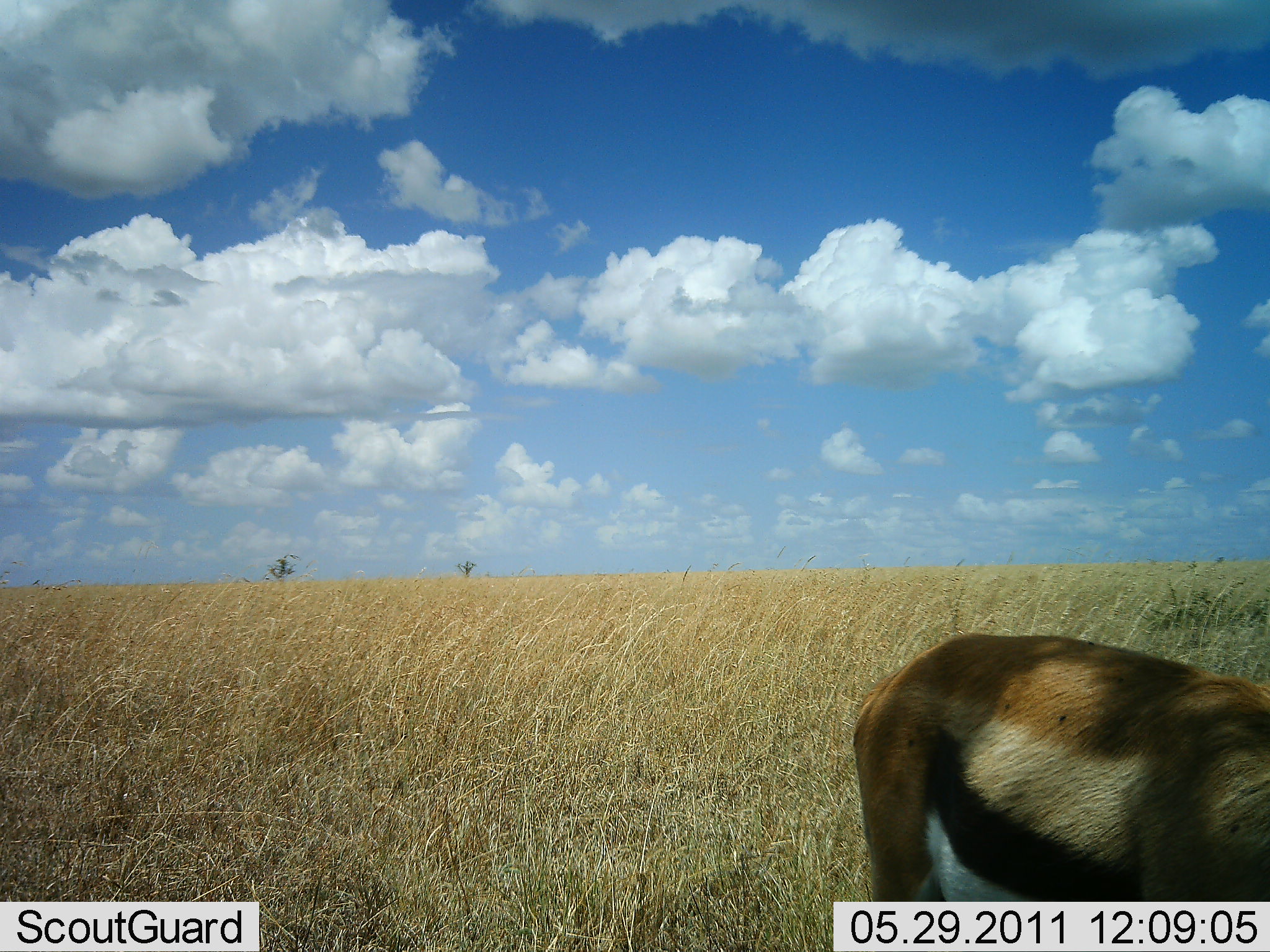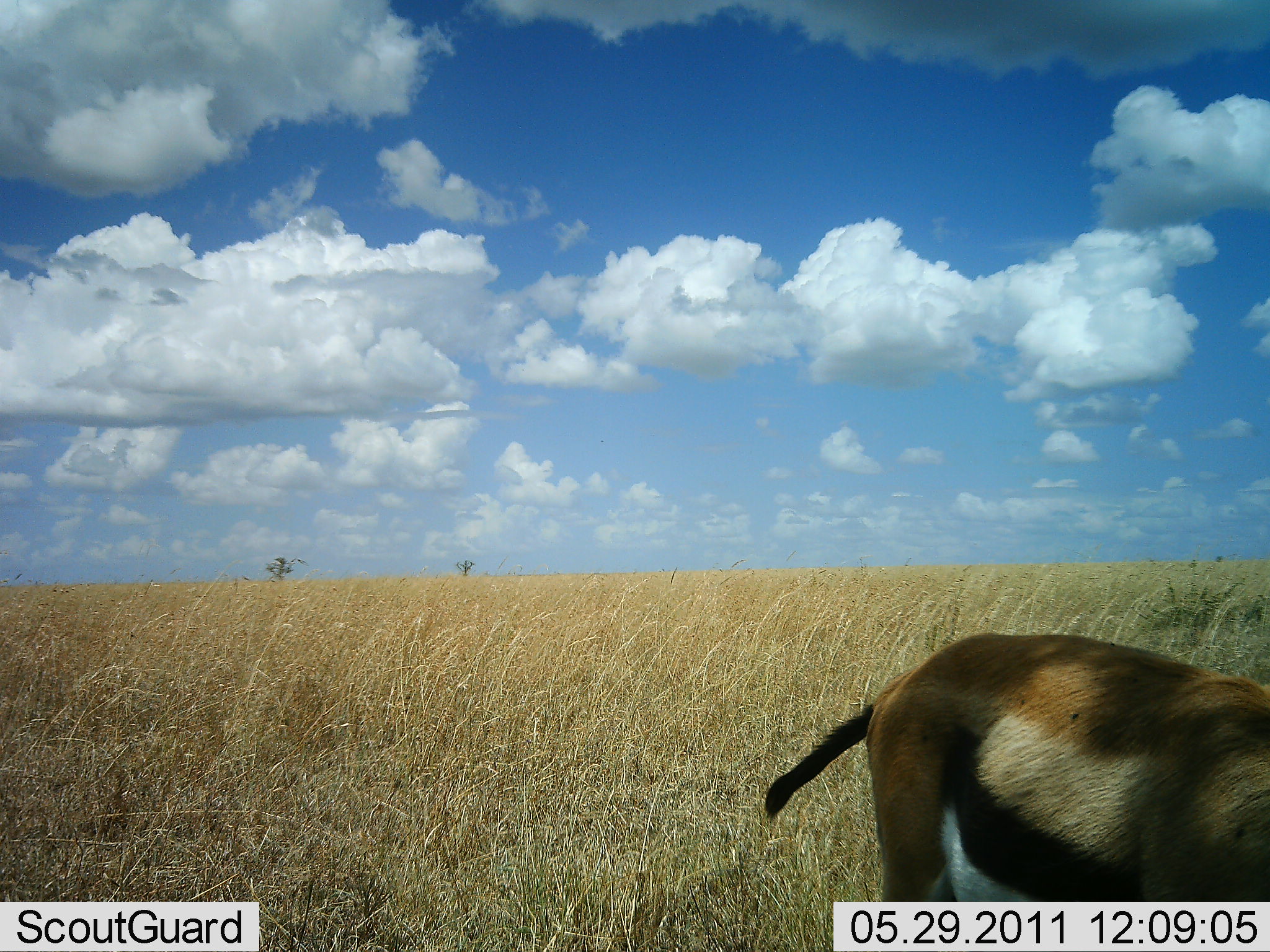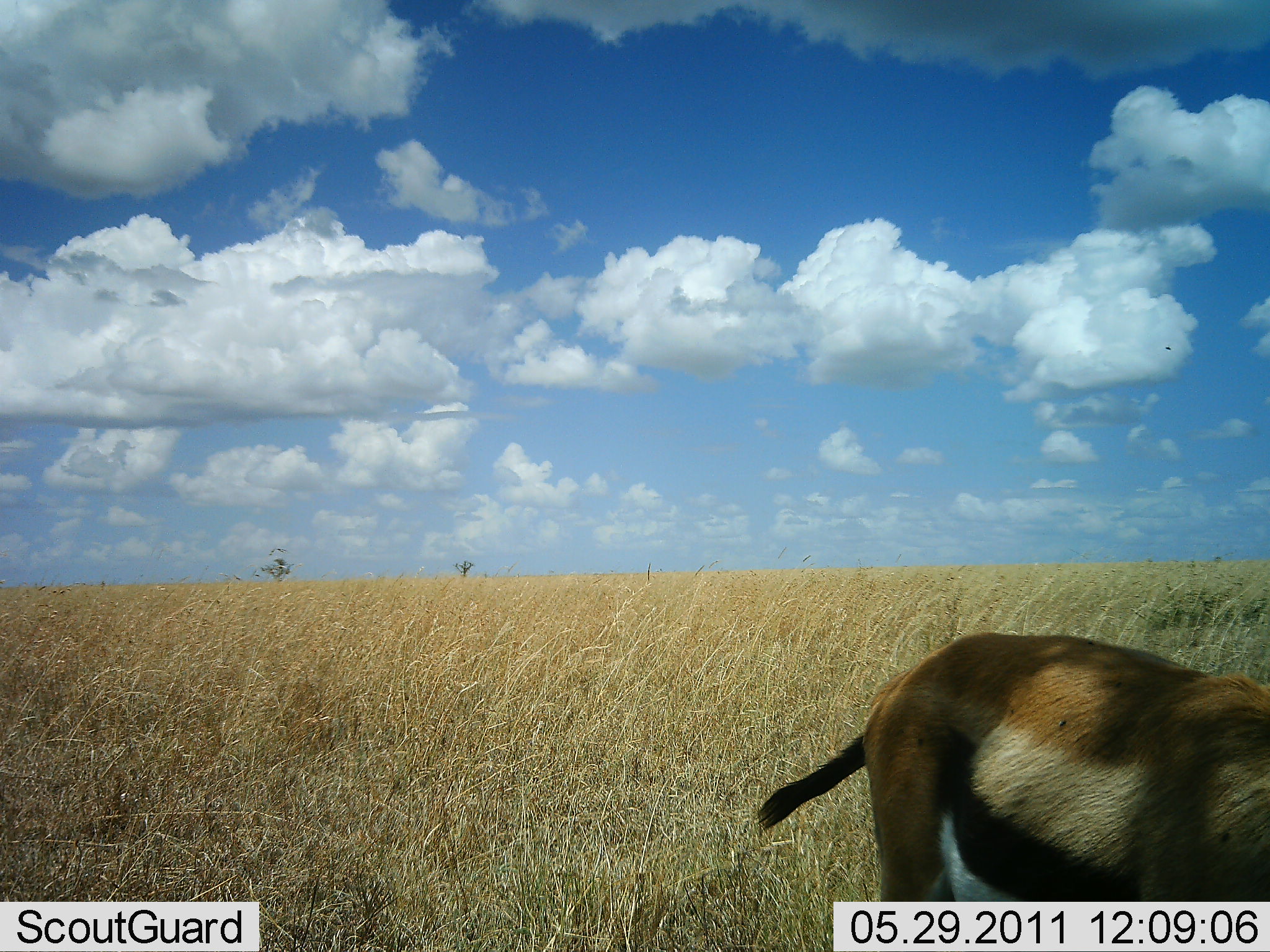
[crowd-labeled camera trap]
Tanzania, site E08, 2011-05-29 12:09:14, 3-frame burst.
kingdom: Animalia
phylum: Chordata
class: Mammalia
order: Artiodactyla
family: Bovidae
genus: Eudorcas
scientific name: Eudorcas thomsonii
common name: thomson's gazelle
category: gazellethomsons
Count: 1.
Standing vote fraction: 50%.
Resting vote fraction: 0%.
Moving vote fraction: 40%.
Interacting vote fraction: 0%.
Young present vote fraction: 0%.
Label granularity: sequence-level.